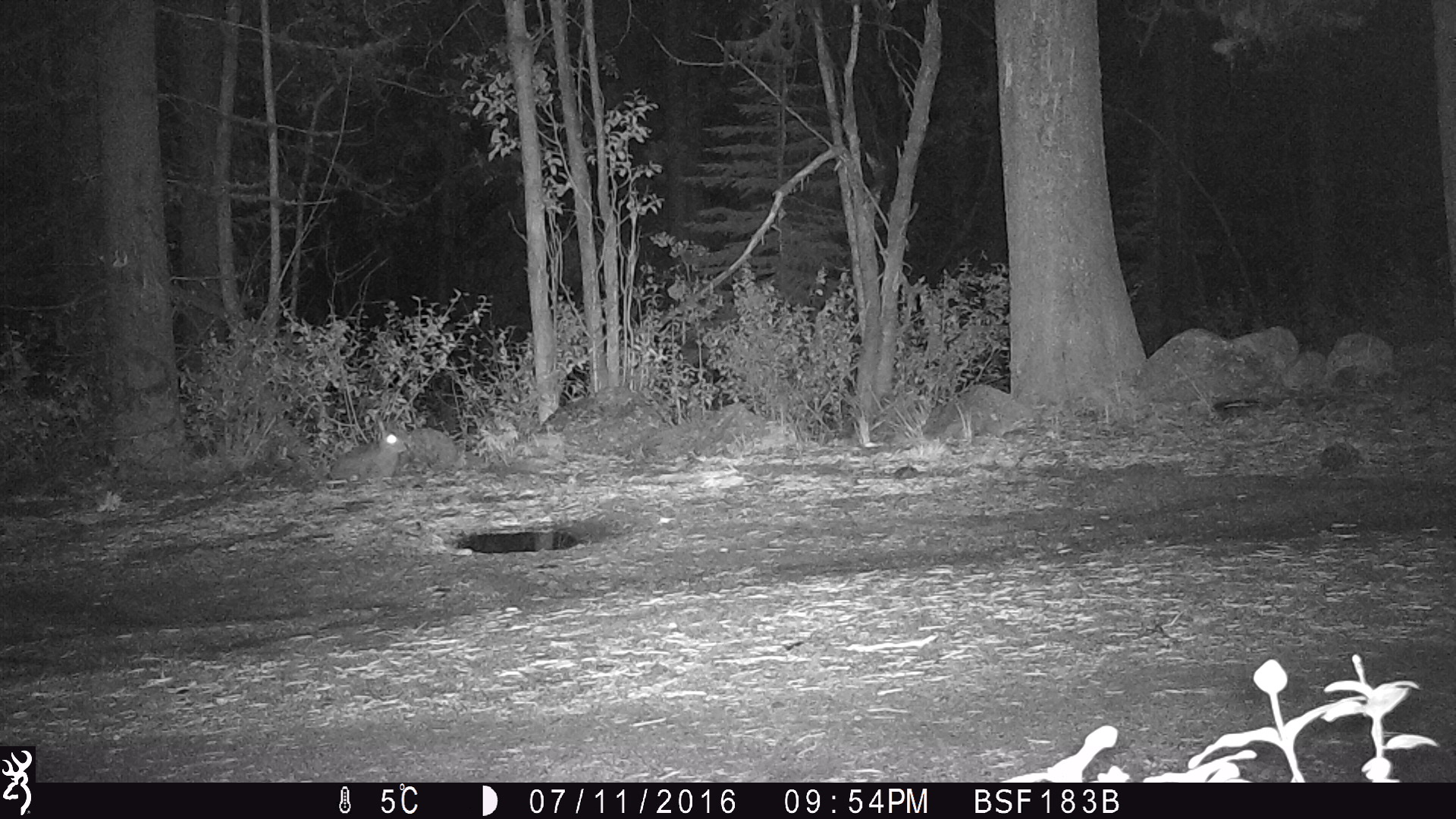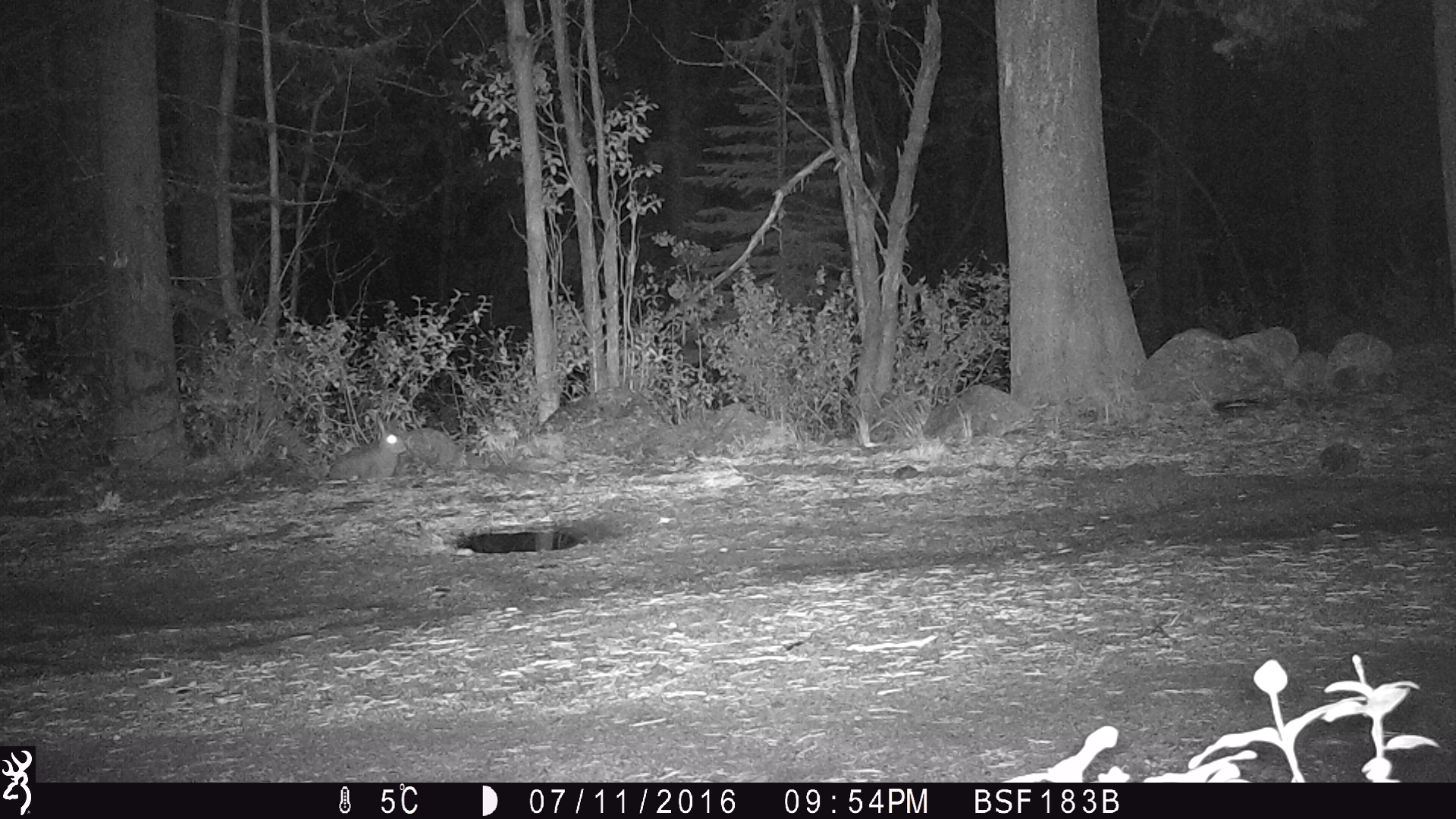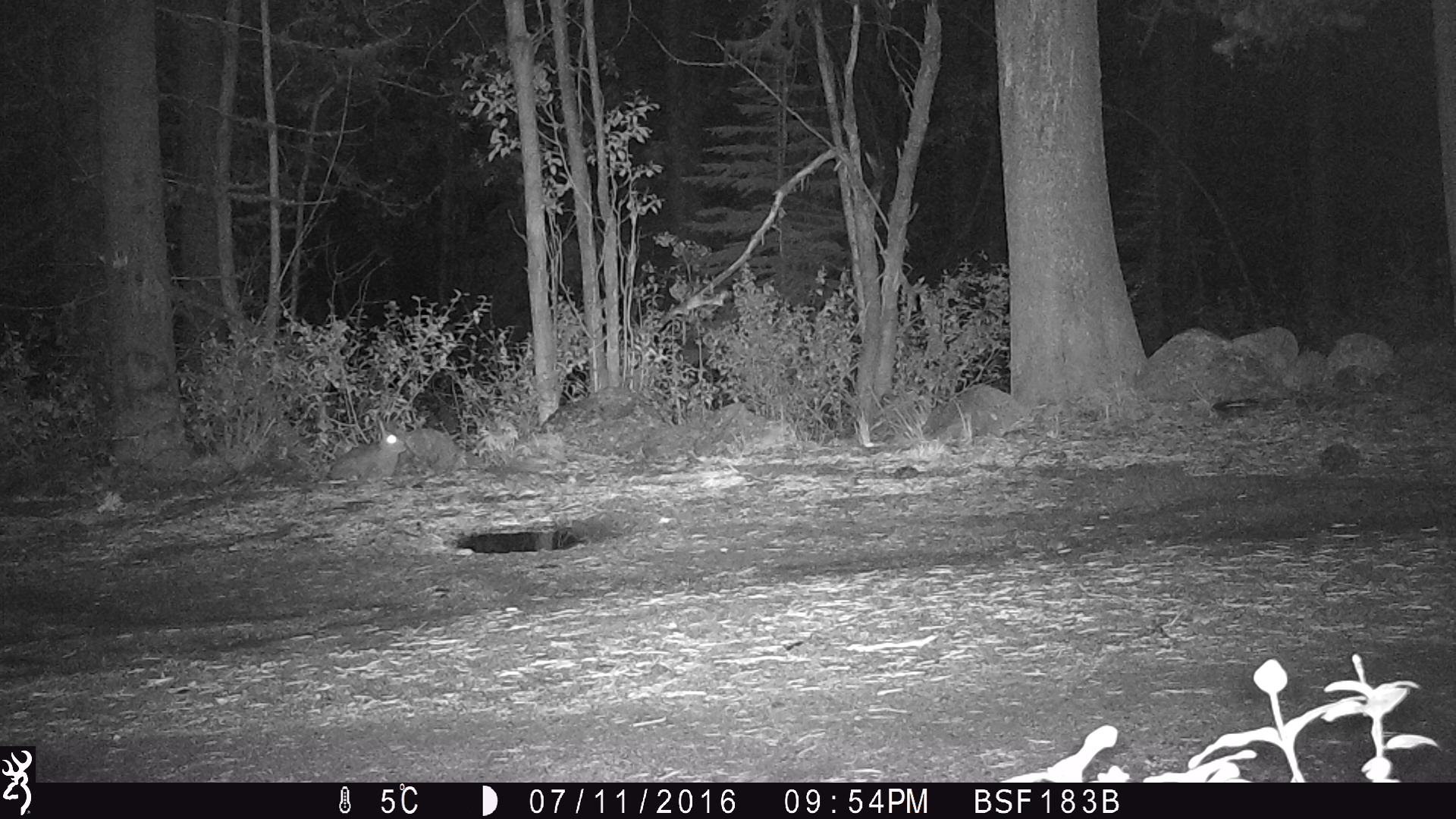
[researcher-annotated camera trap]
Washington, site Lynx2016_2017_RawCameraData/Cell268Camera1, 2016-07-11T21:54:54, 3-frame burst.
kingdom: Animalia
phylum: Chordata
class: Mammalia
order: Lagomorpha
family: Leporidae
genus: Lepus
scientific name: Lepus americanus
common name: snowshoe hare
Lepus americanus (snowshoe hare). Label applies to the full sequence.